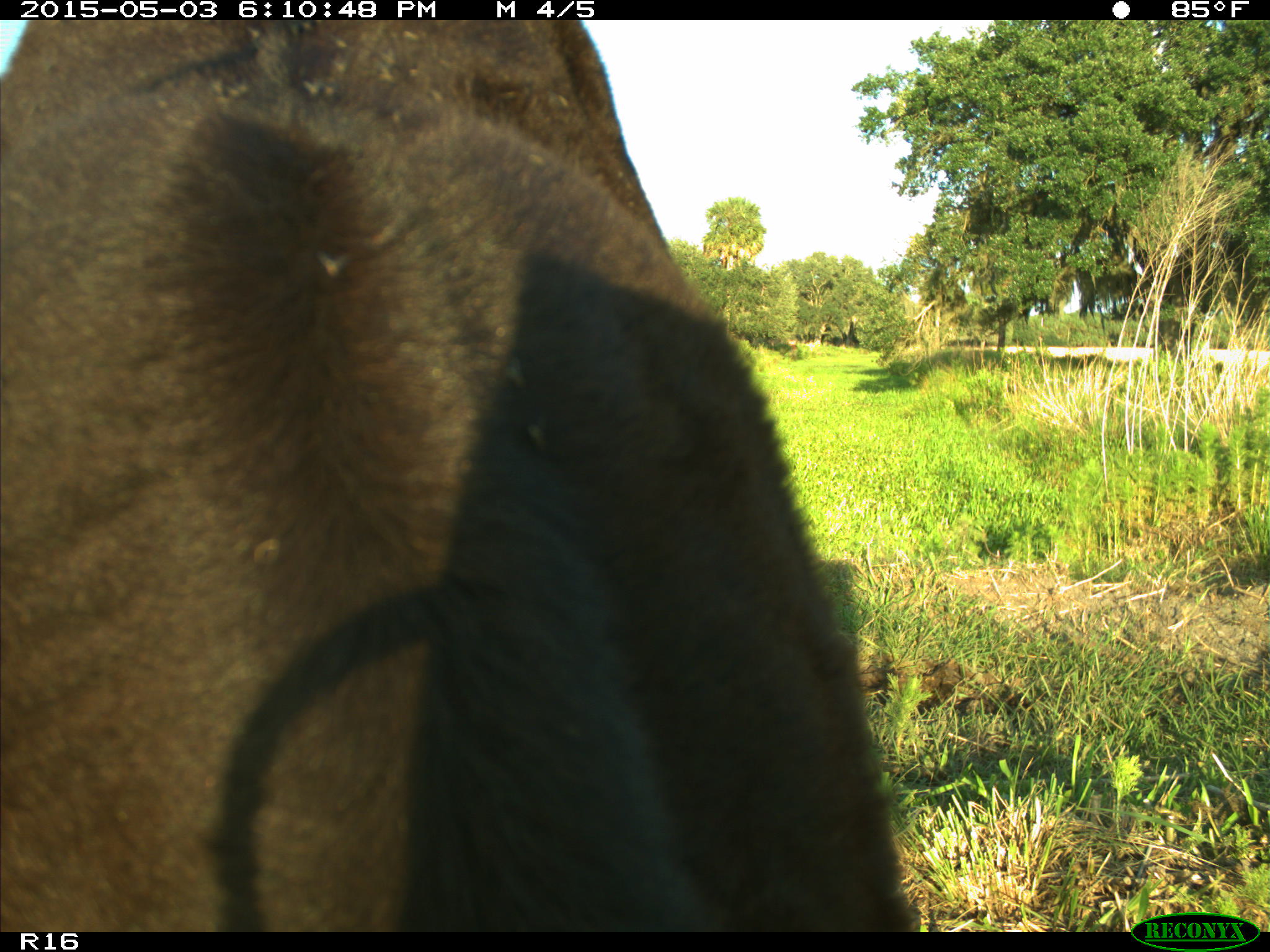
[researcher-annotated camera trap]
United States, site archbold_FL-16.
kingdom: Animalia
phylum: Chordata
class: Mammalia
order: Artiodactyla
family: Bovidae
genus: Bos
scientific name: Bos taurus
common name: domestic cow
Bos taurus (domestic cow).